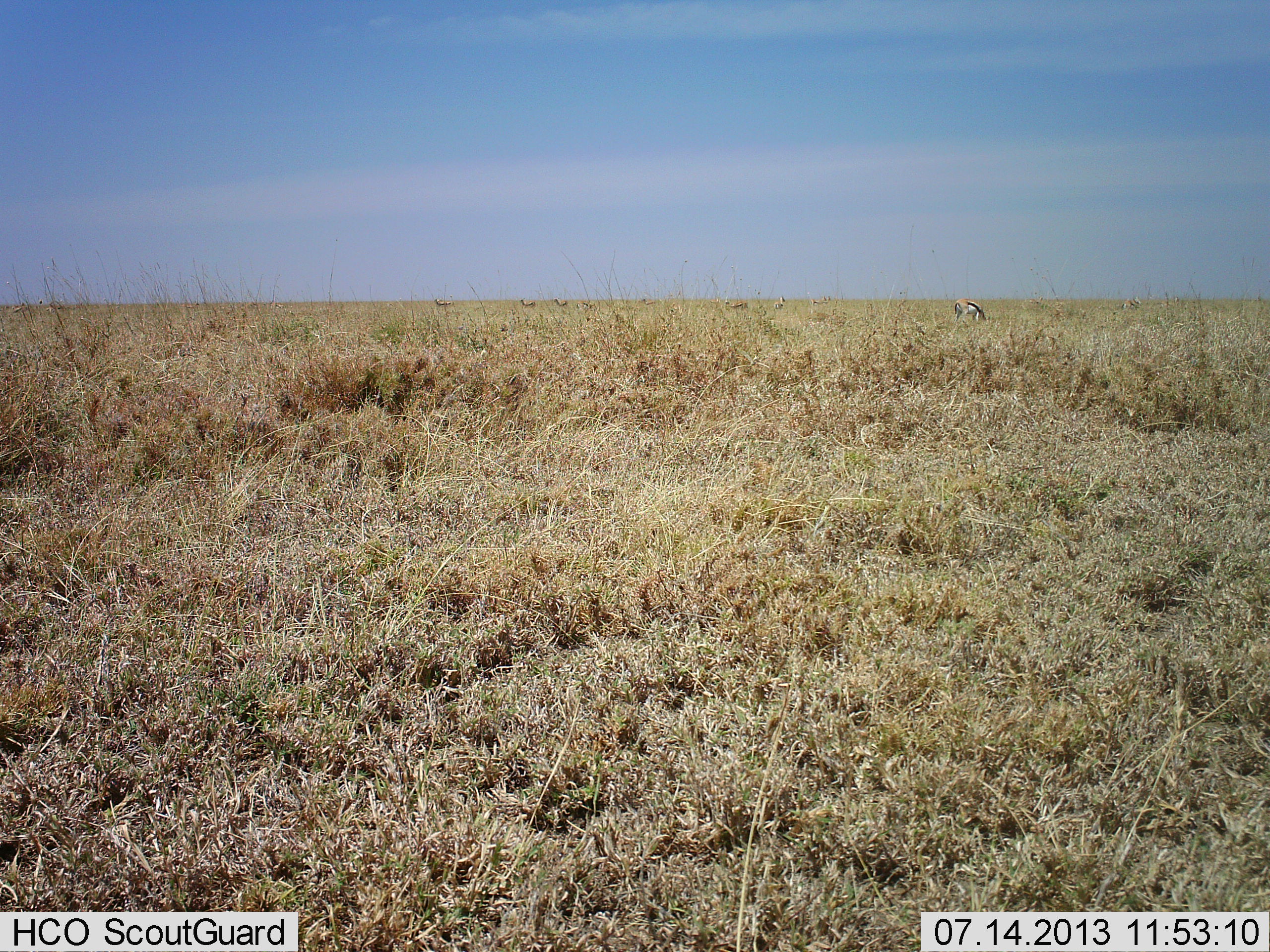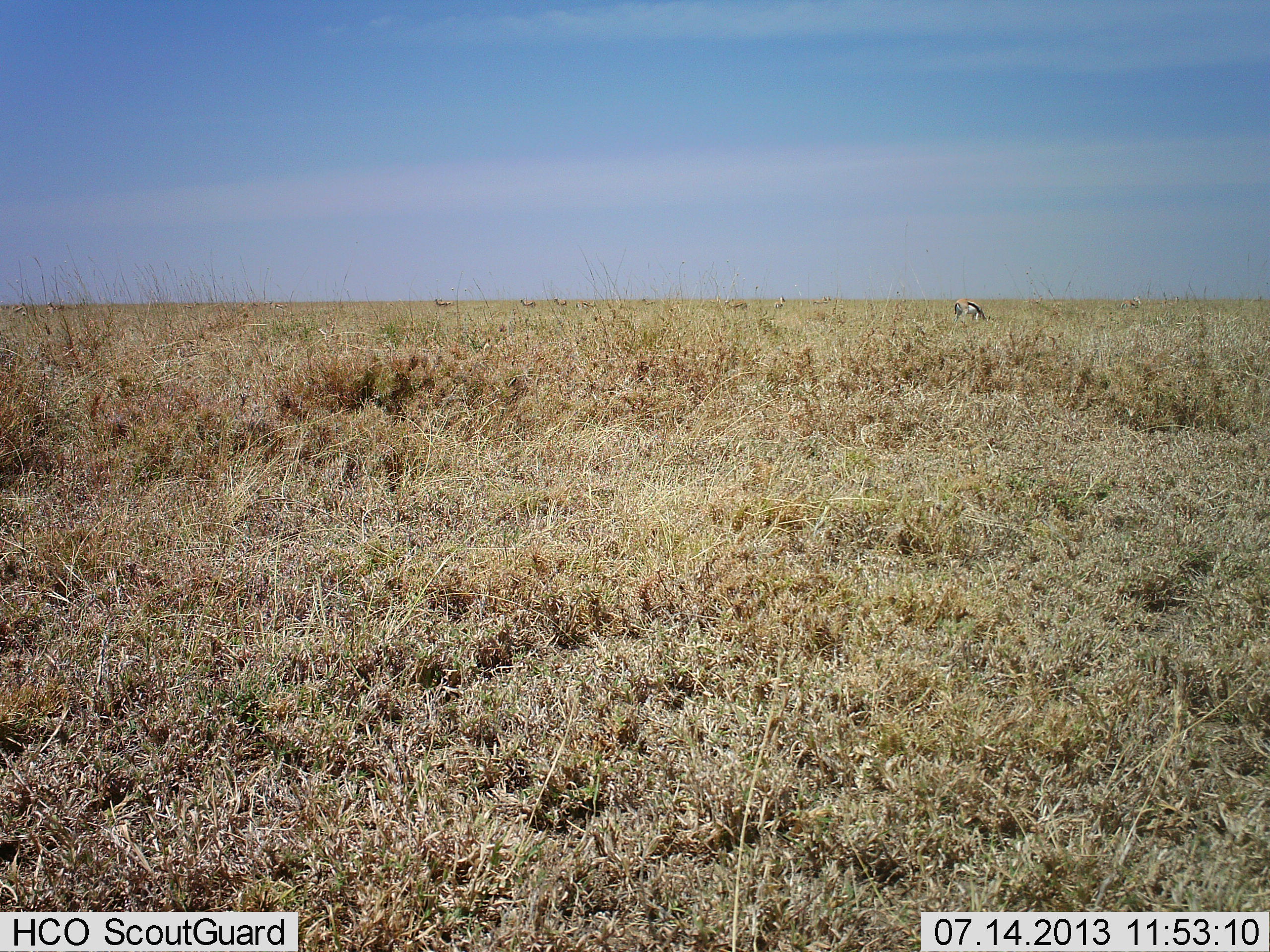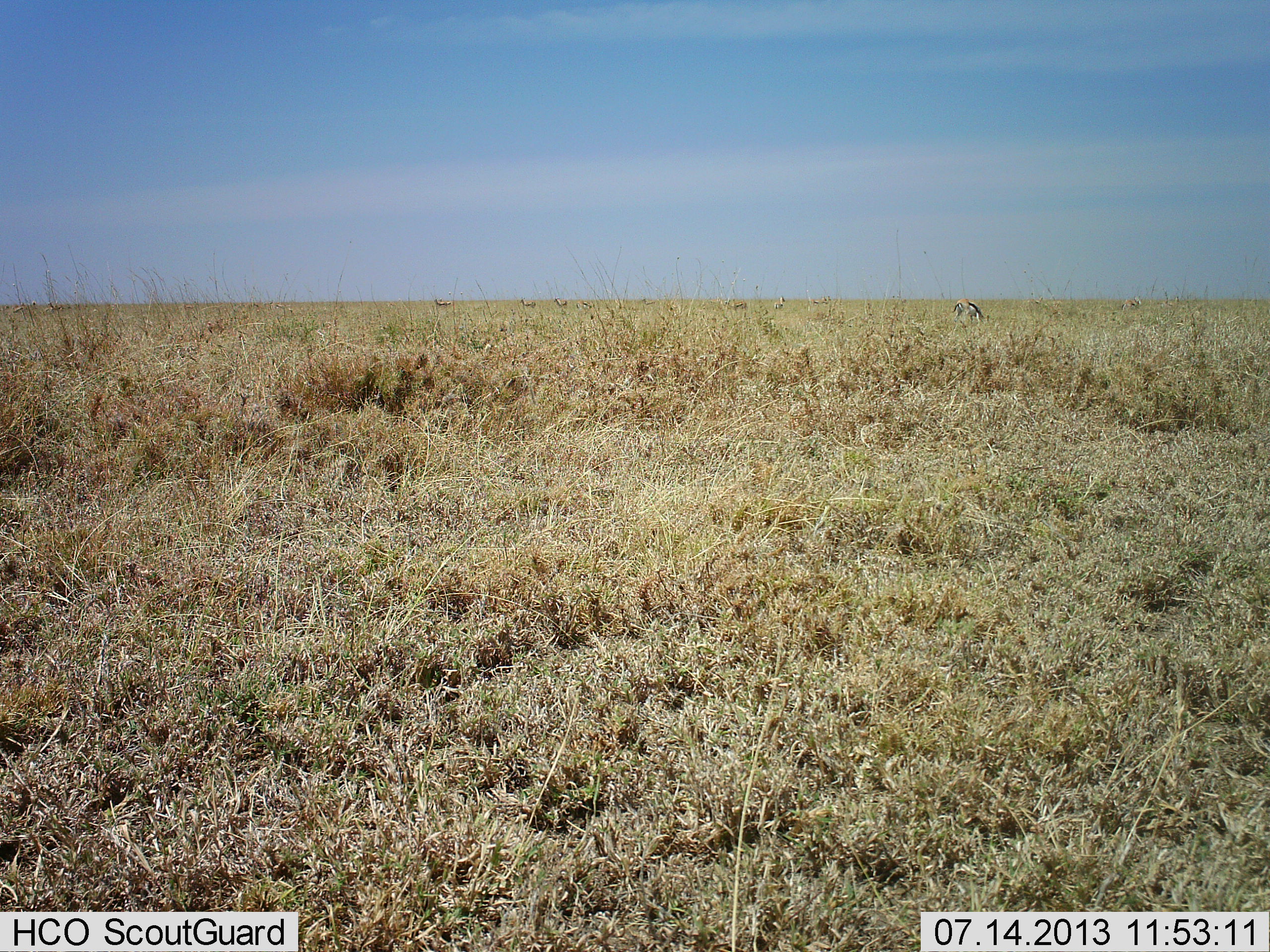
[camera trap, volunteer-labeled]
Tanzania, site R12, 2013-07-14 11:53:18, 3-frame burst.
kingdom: Animalia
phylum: Chordata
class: Mammalia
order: Artiodactyla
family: Bovidae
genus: Eudorcas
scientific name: Eudorcas thomsonii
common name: thomson's gazelle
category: gazellethomsons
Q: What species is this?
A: Gazellethomsons (thomson's gazelle) (Eudorcas thomsonii).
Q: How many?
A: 1.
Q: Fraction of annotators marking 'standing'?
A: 48%.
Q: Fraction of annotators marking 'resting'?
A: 0%.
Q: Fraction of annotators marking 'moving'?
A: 4%.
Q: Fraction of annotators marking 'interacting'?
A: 0%.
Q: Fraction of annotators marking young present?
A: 0%.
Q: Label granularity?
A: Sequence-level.